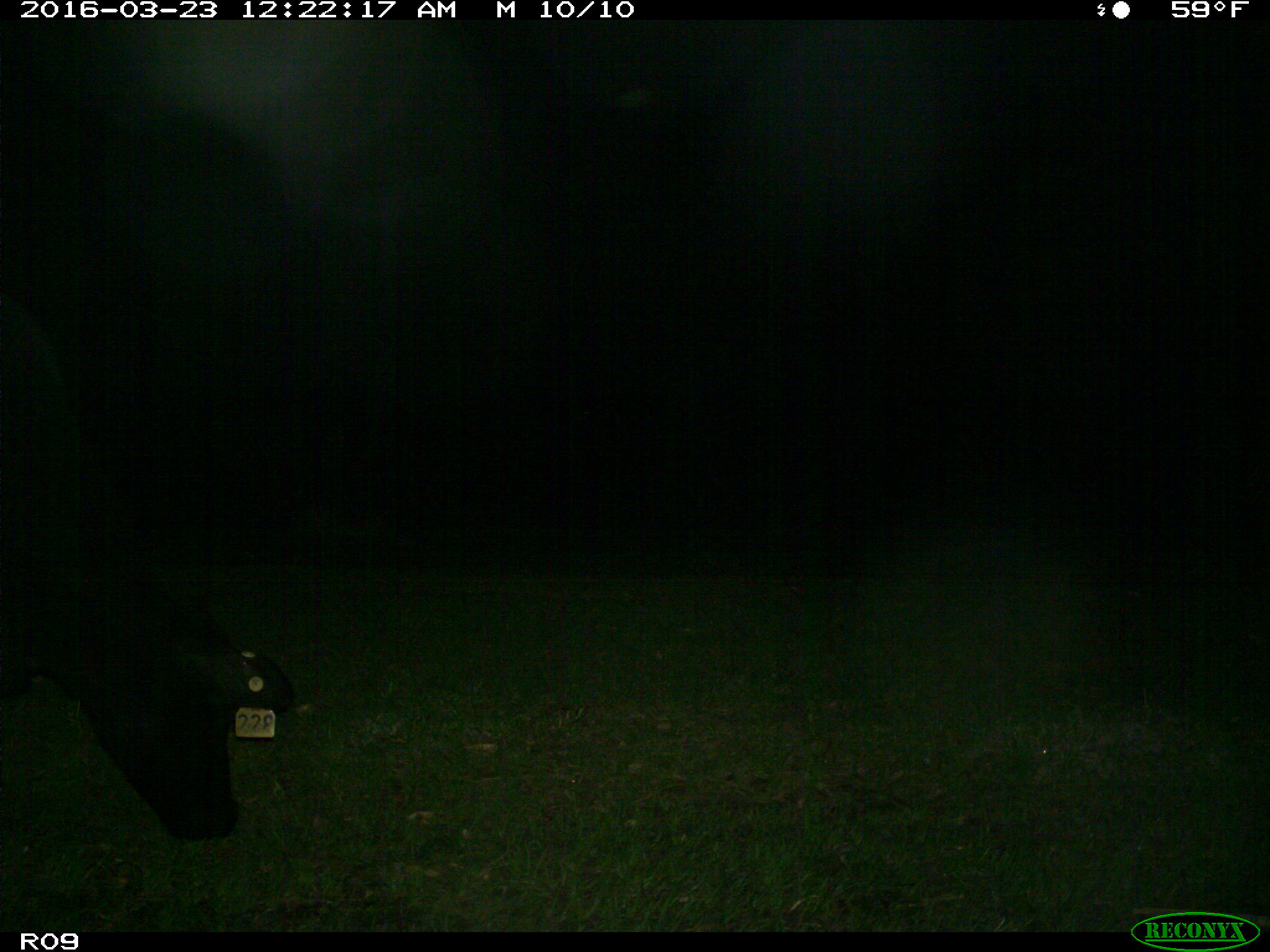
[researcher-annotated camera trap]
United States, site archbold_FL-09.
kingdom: Animalia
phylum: Chordata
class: Mammalia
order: Artiodactyla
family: Bovidae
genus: Bos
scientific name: Bos taurus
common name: domestic cow